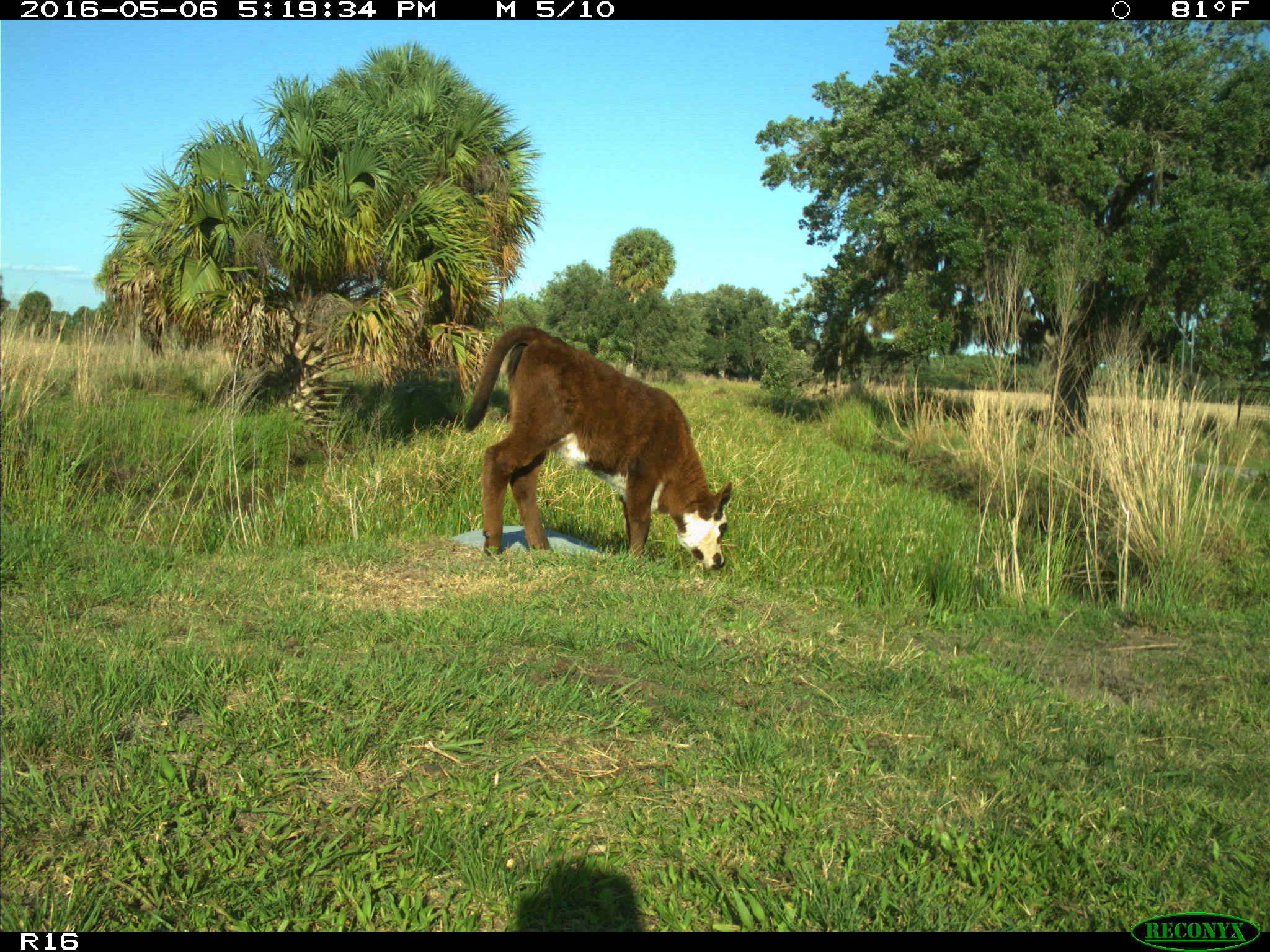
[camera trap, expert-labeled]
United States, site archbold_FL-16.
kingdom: Animalia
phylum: Chordata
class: Mammalia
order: Artiodactyla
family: Bovidae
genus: Bos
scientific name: Bos taurus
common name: domestic cow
Bos taurus (domestic cow).